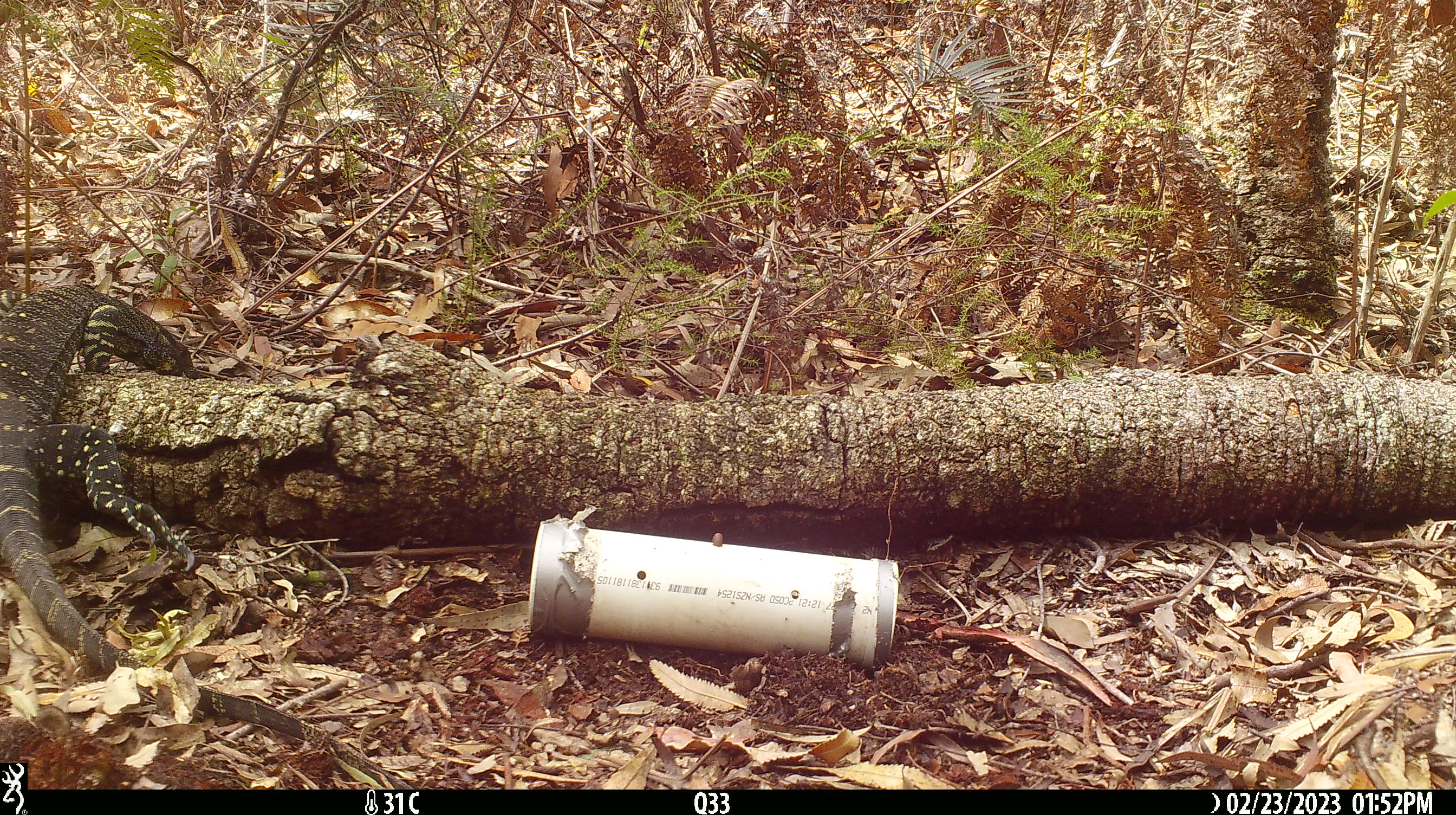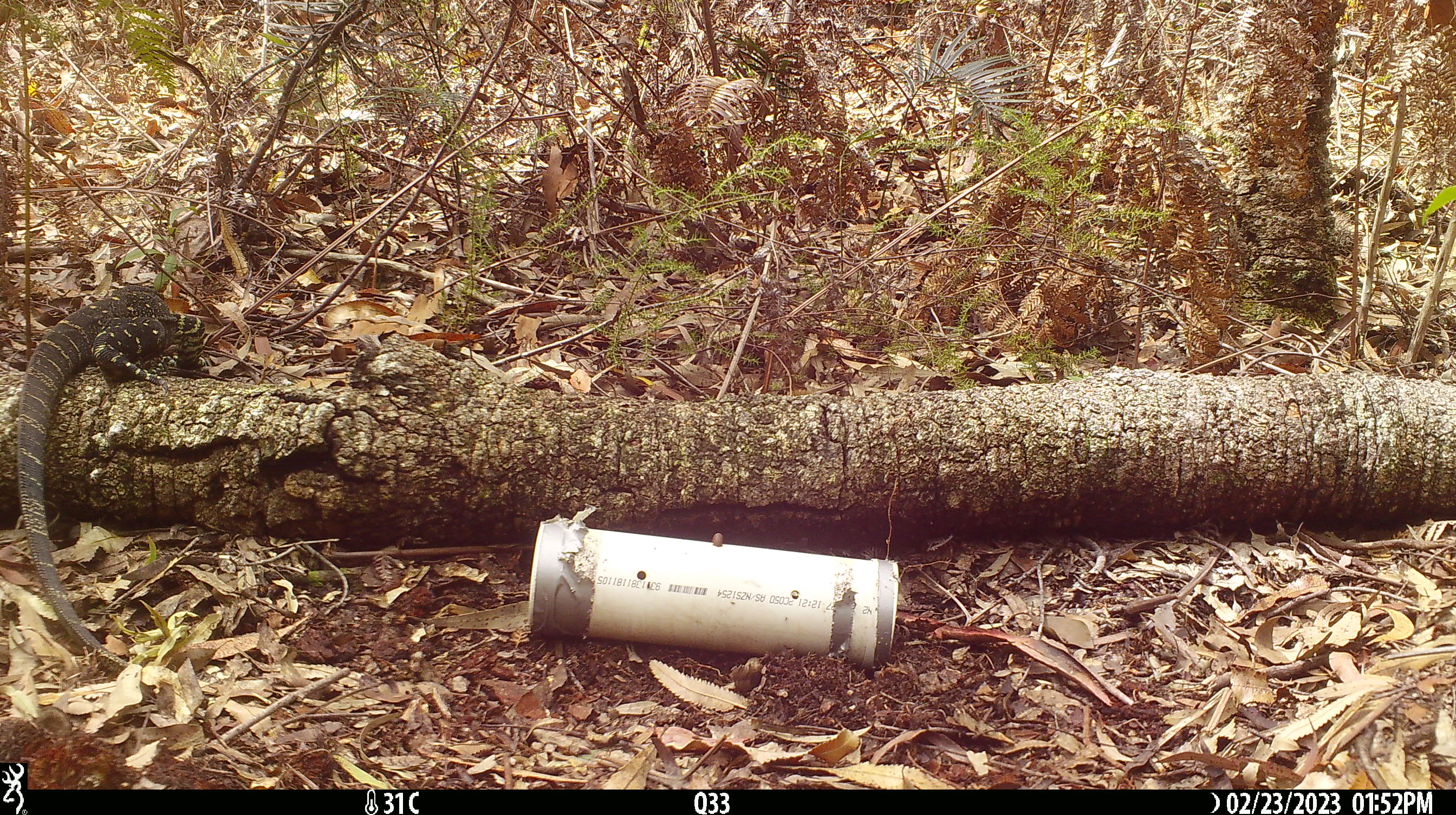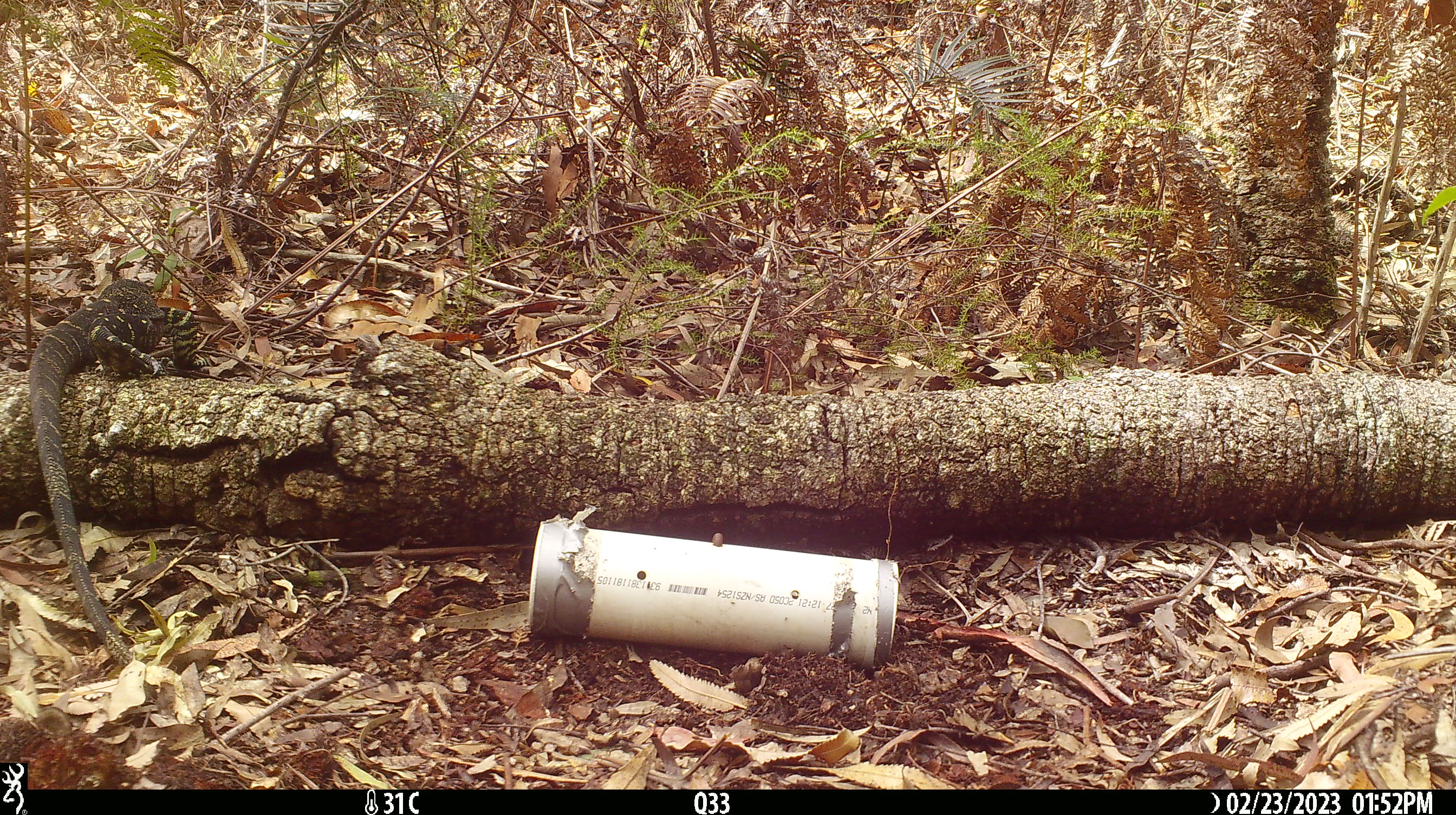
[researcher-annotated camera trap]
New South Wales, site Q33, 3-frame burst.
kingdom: Animalia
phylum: Chordata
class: Reptilia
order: Squamata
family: Varanidae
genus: Varanus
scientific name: Varanus varius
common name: lace monitor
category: goanna